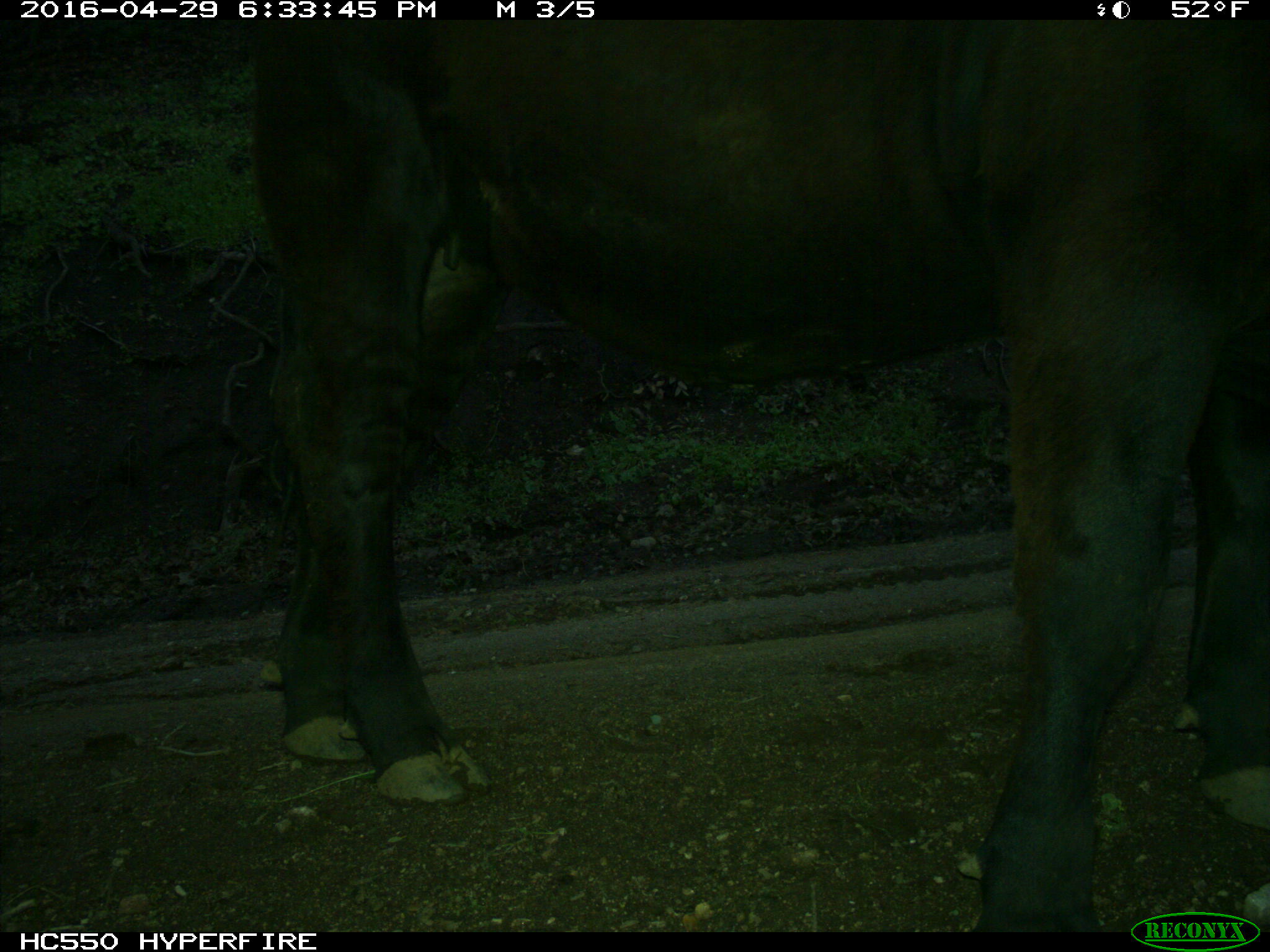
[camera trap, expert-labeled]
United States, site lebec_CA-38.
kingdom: Animalia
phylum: Chordata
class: Mammalia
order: Artiodactyla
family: Bovidae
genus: Bos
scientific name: Bos taurus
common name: domestic cow